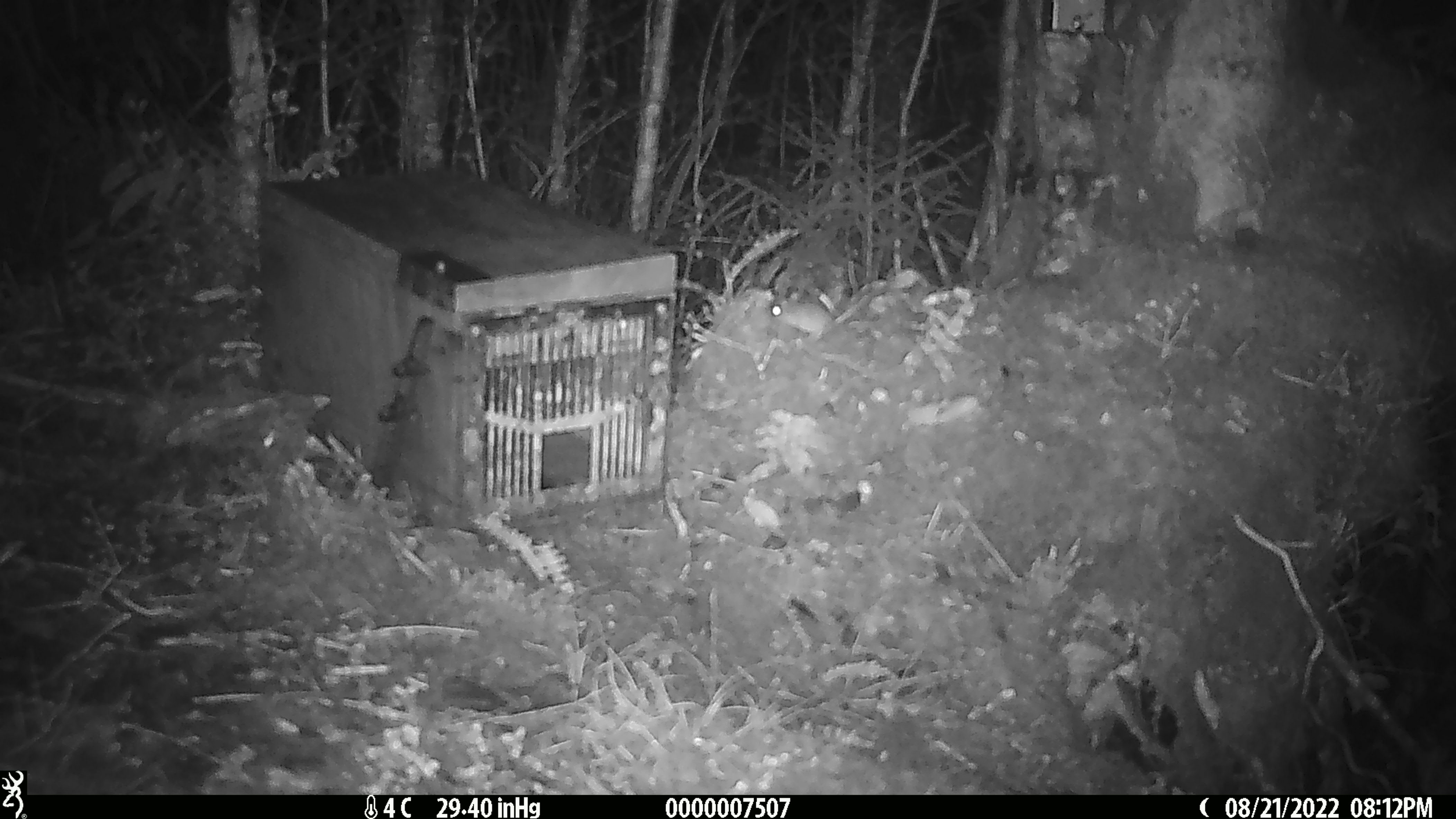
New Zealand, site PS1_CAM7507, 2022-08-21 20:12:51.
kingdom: Animalia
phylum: Chordata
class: Mammalia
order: Rodentia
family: Muridae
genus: Mus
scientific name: Mus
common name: mouse